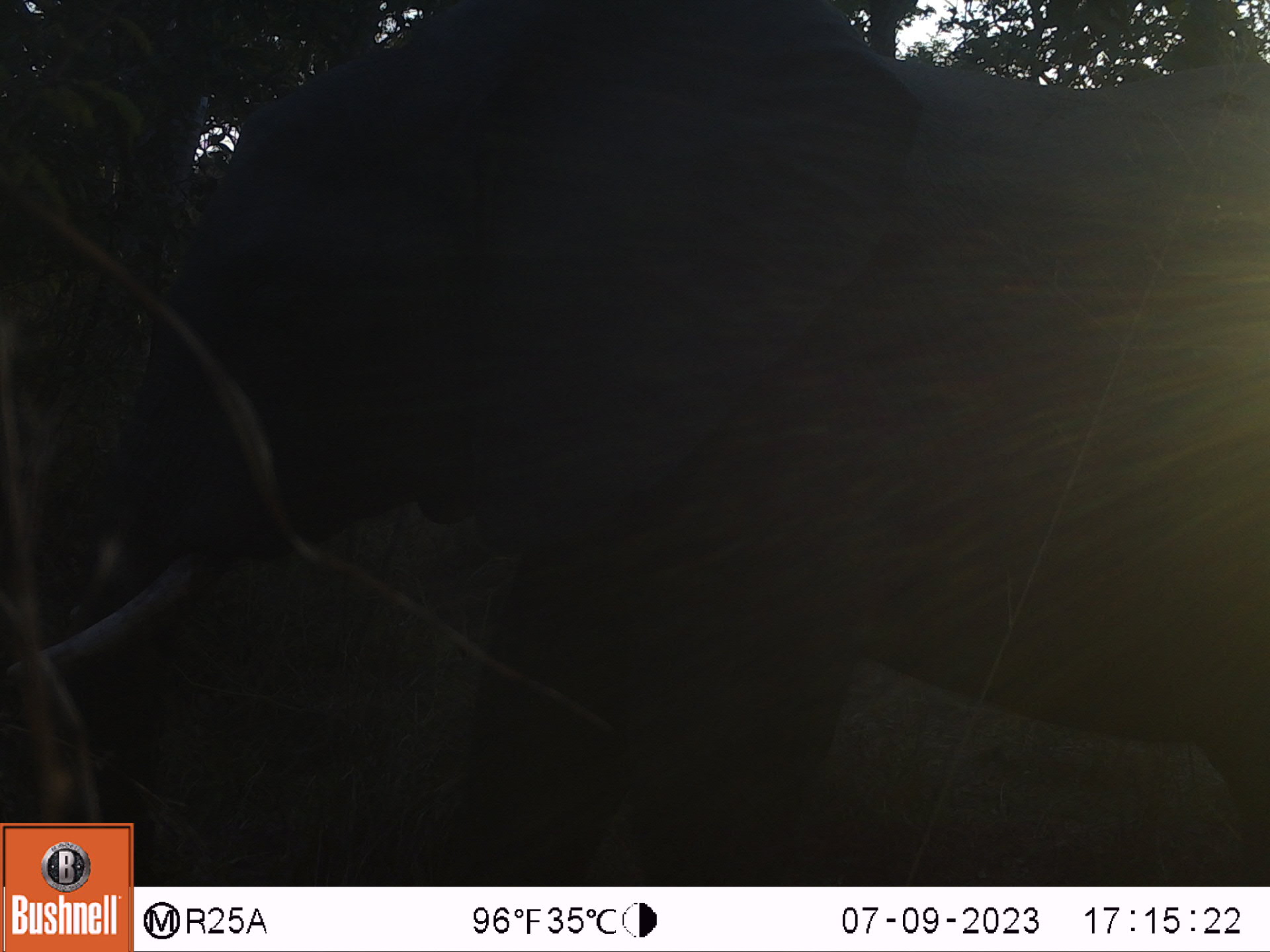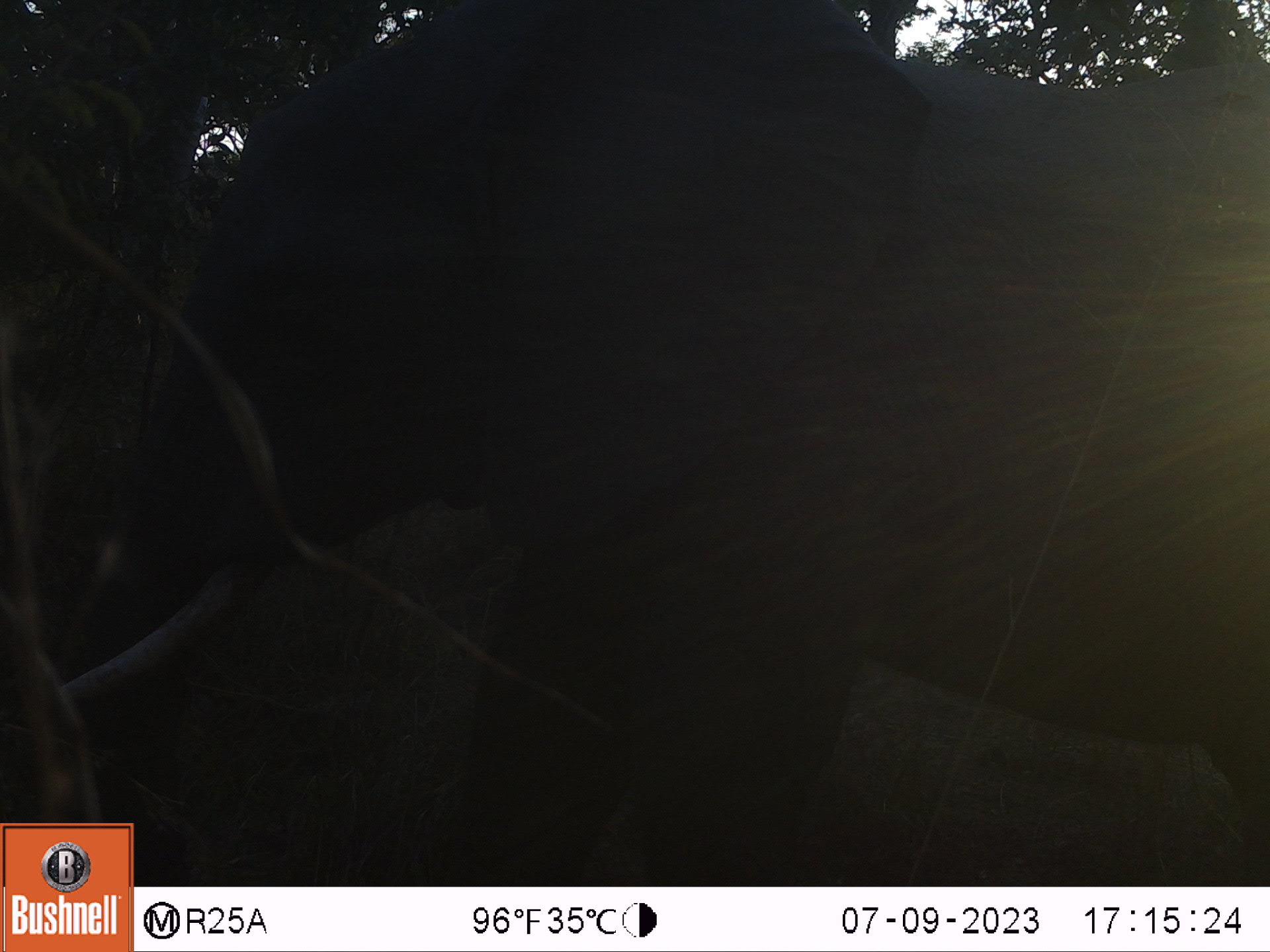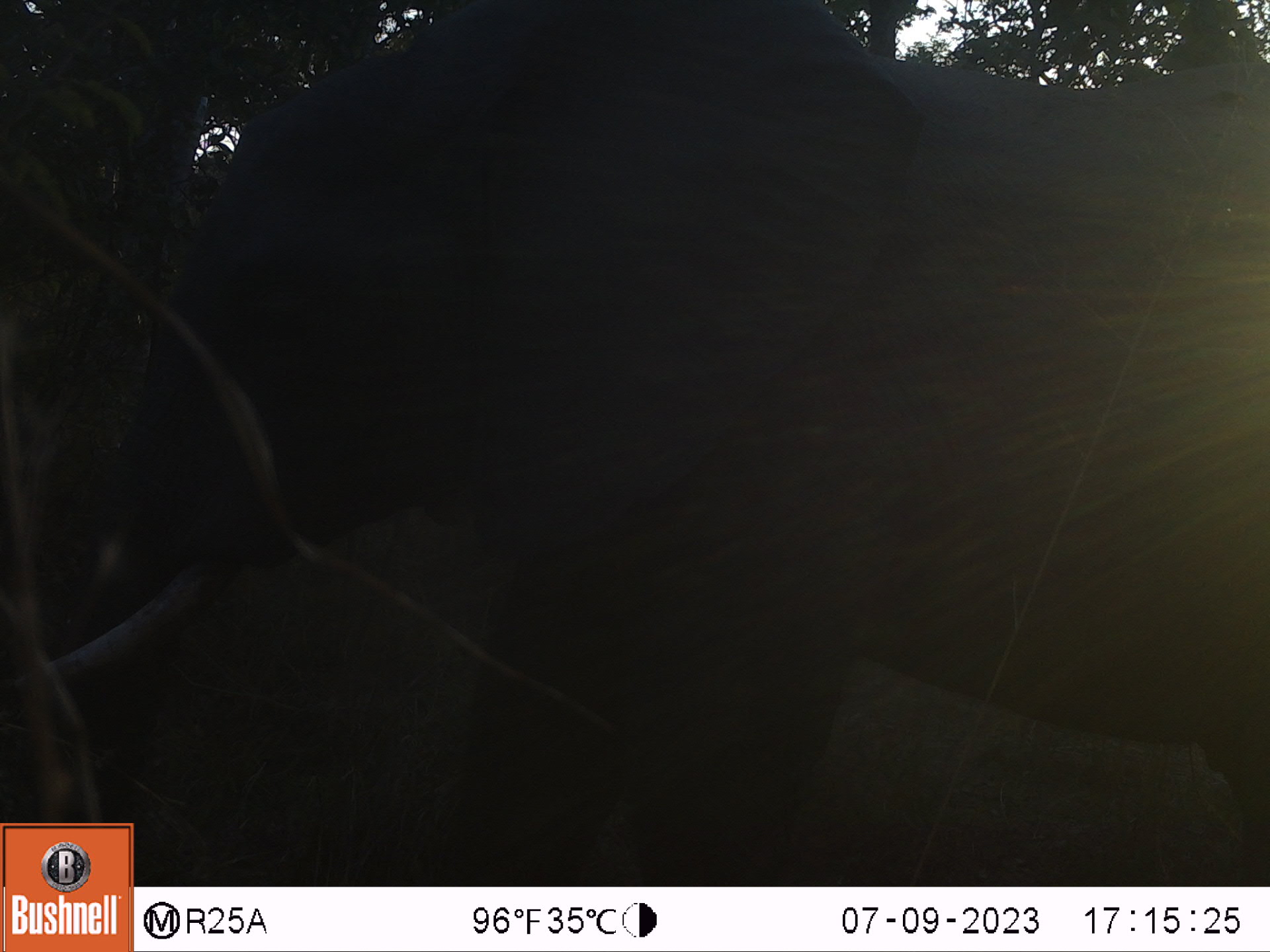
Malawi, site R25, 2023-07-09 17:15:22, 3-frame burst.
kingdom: Animalia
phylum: Chordata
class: Mammalia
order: Proboscidea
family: Elephantidae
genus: Loxodonta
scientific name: Loxodonta africana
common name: african savanna elephant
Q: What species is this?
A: African savanna elephant (Loxodonta africana).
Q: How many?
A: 1.